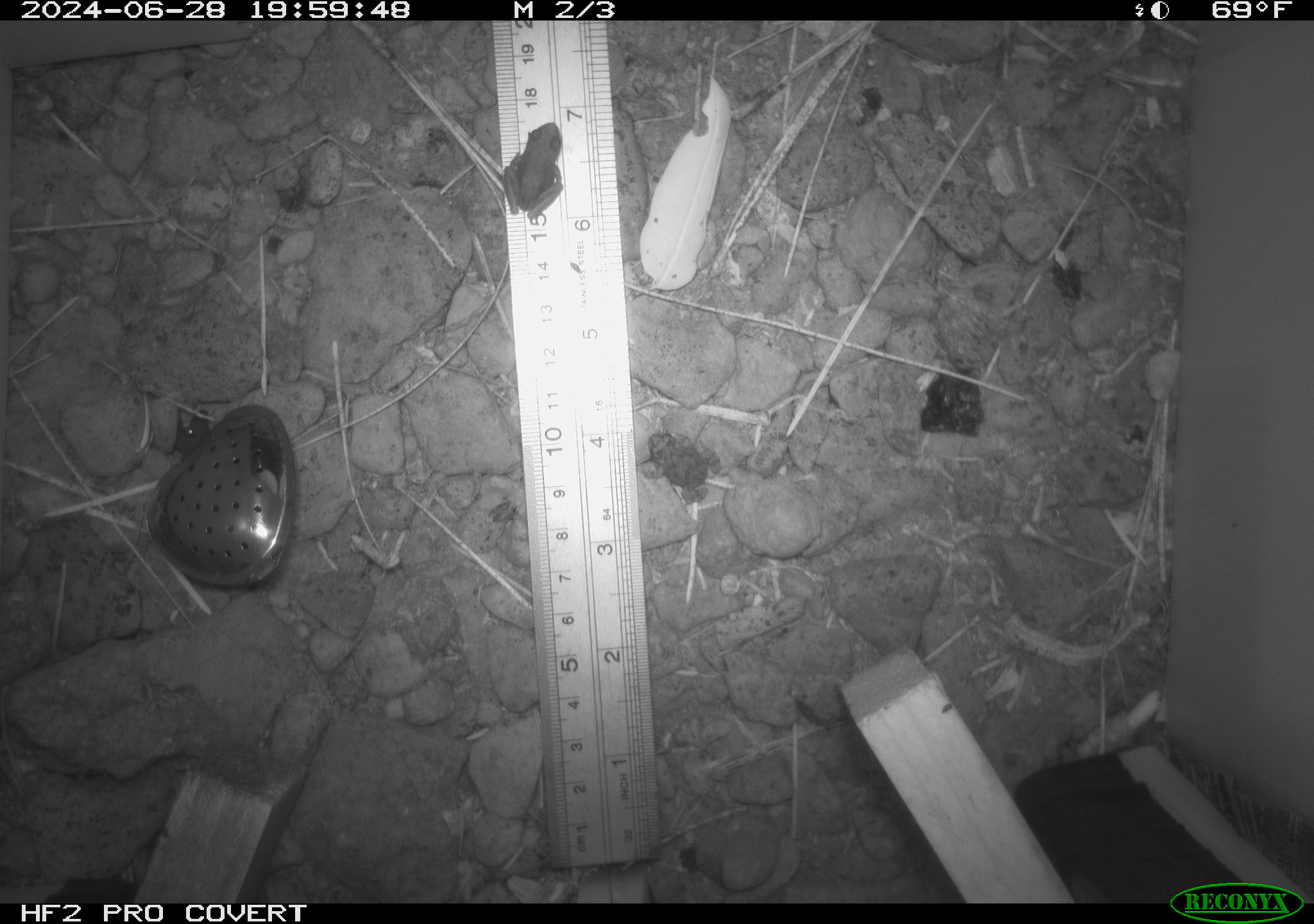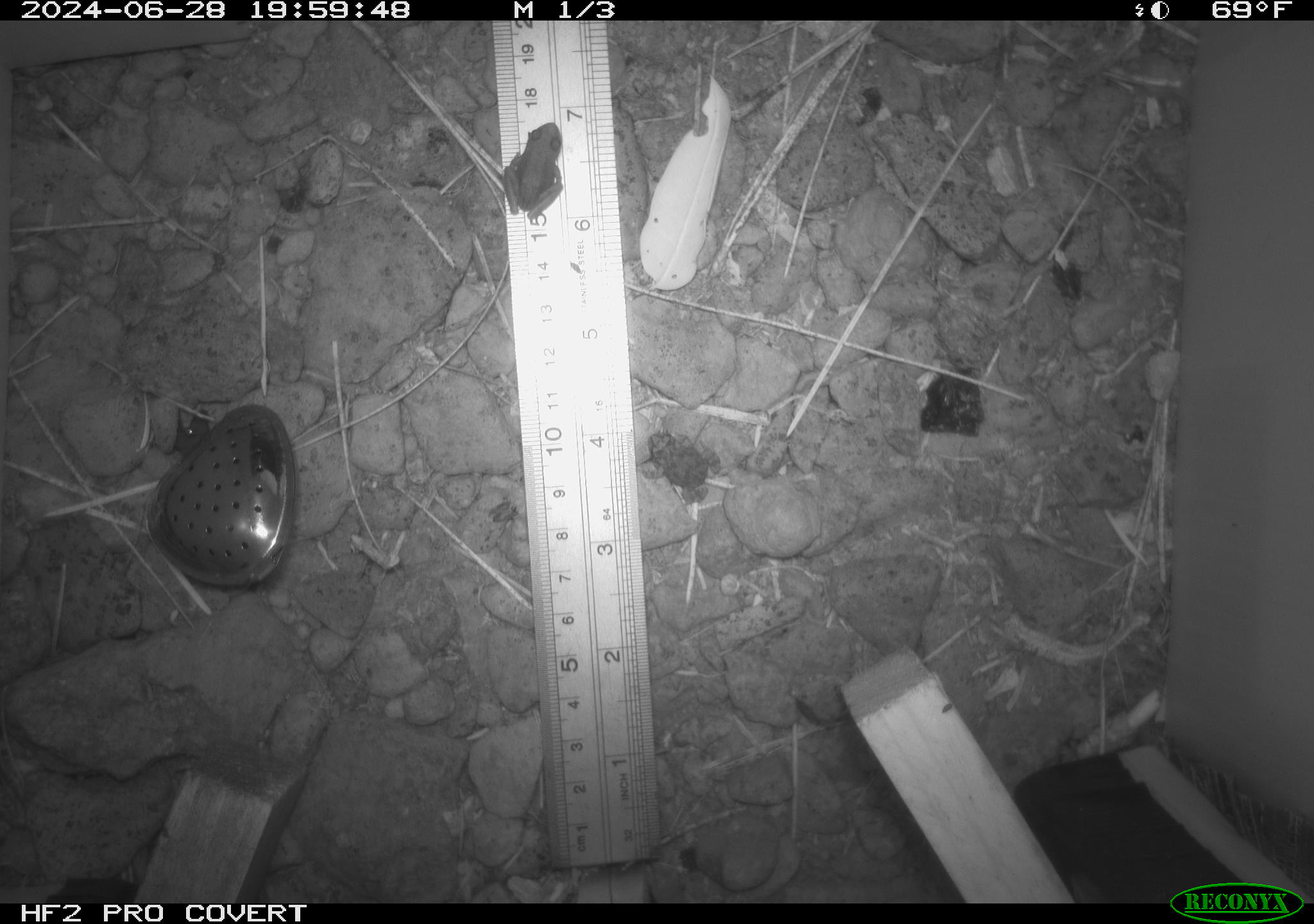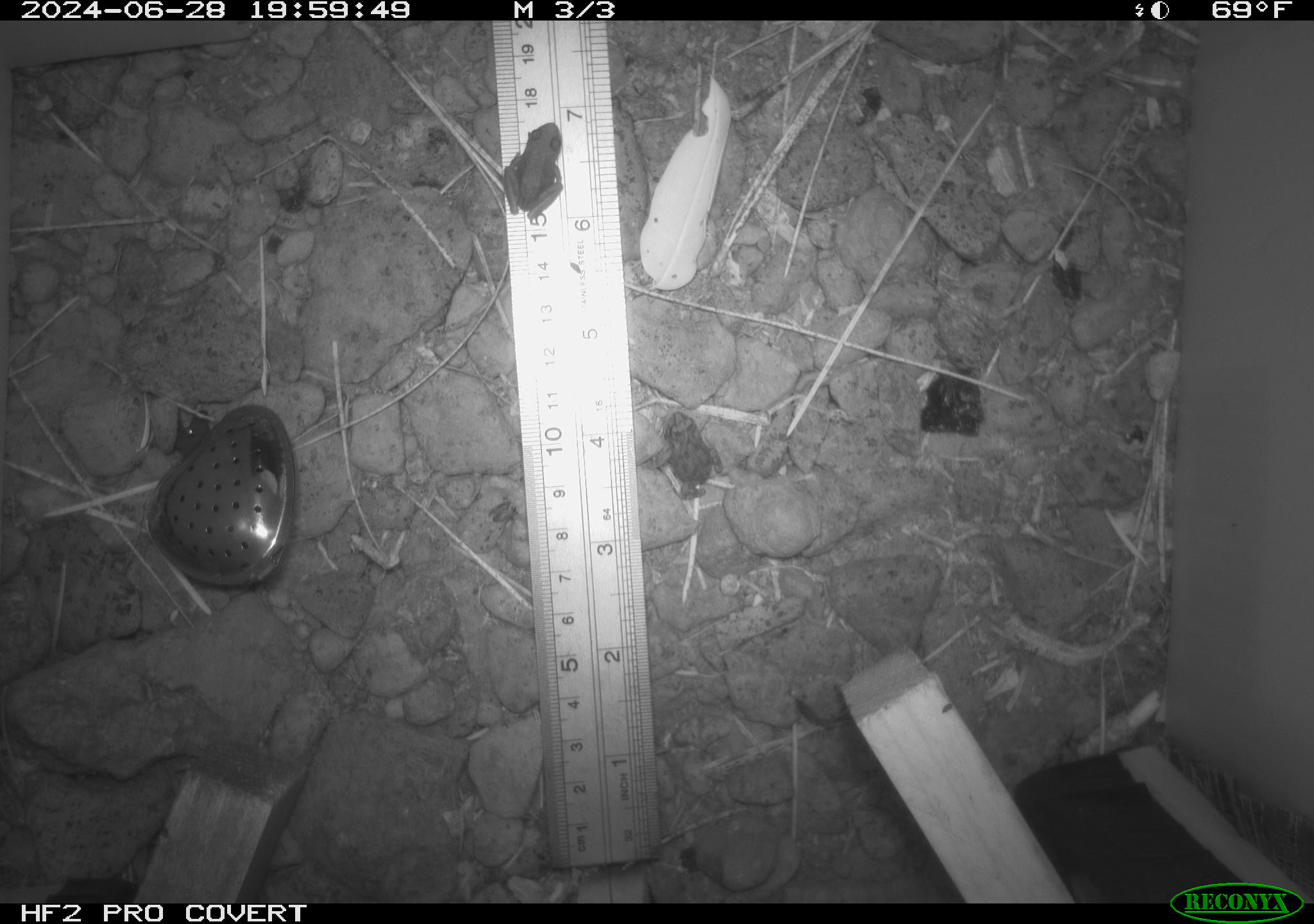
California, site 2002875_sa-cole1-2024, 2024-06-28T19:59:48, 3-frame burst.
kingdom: Animalia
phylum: Chordata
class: Amphibia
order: Anura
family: Bufonidae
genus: Anaxyrus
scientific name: Anaxyrus boreas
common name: western toad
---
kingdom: Animalia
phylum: Chordata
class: Amphibia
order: Anura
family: Hylidae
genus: Pseudacris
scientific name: Pseudacris regilla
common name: sierran treefrog